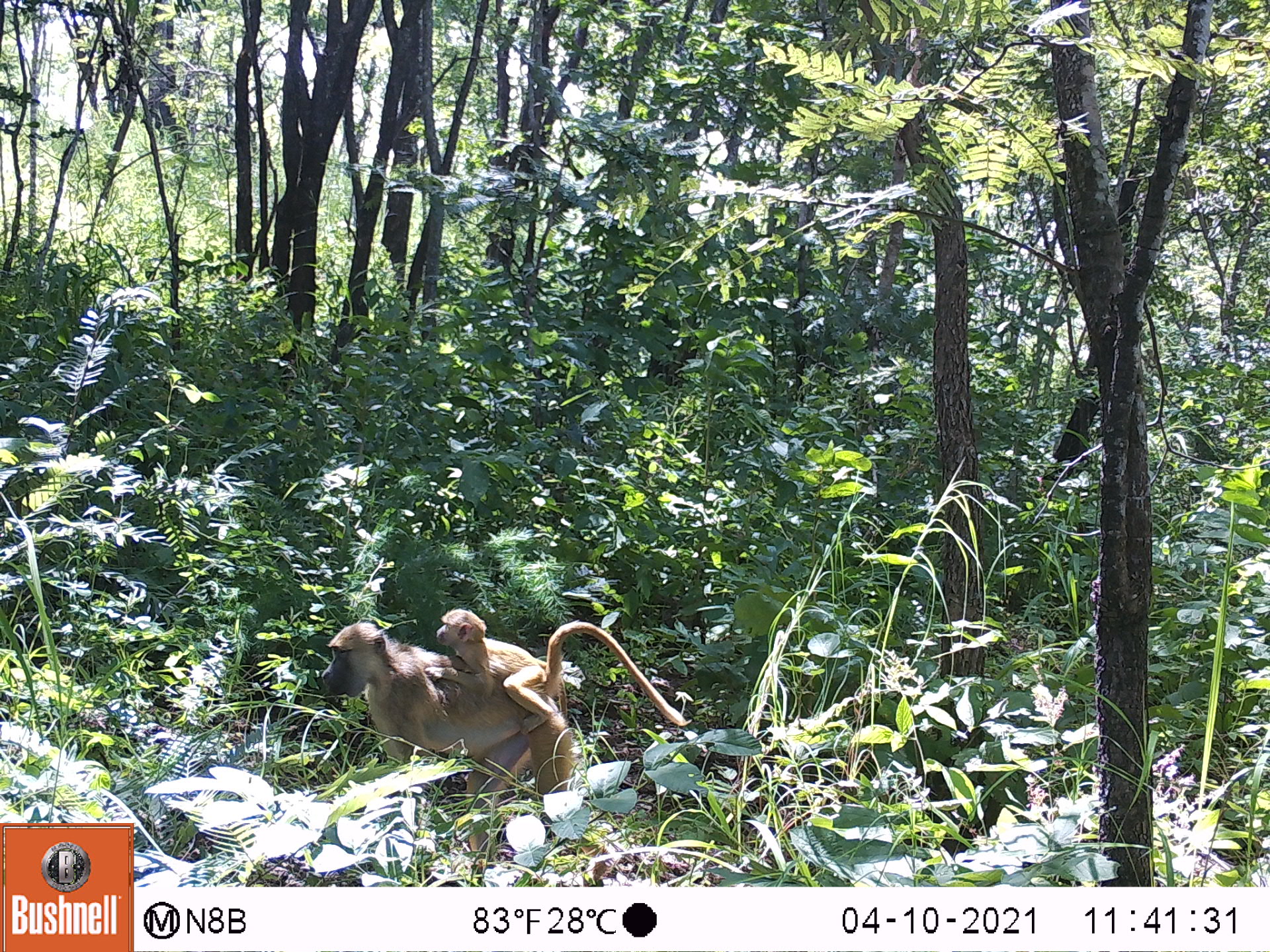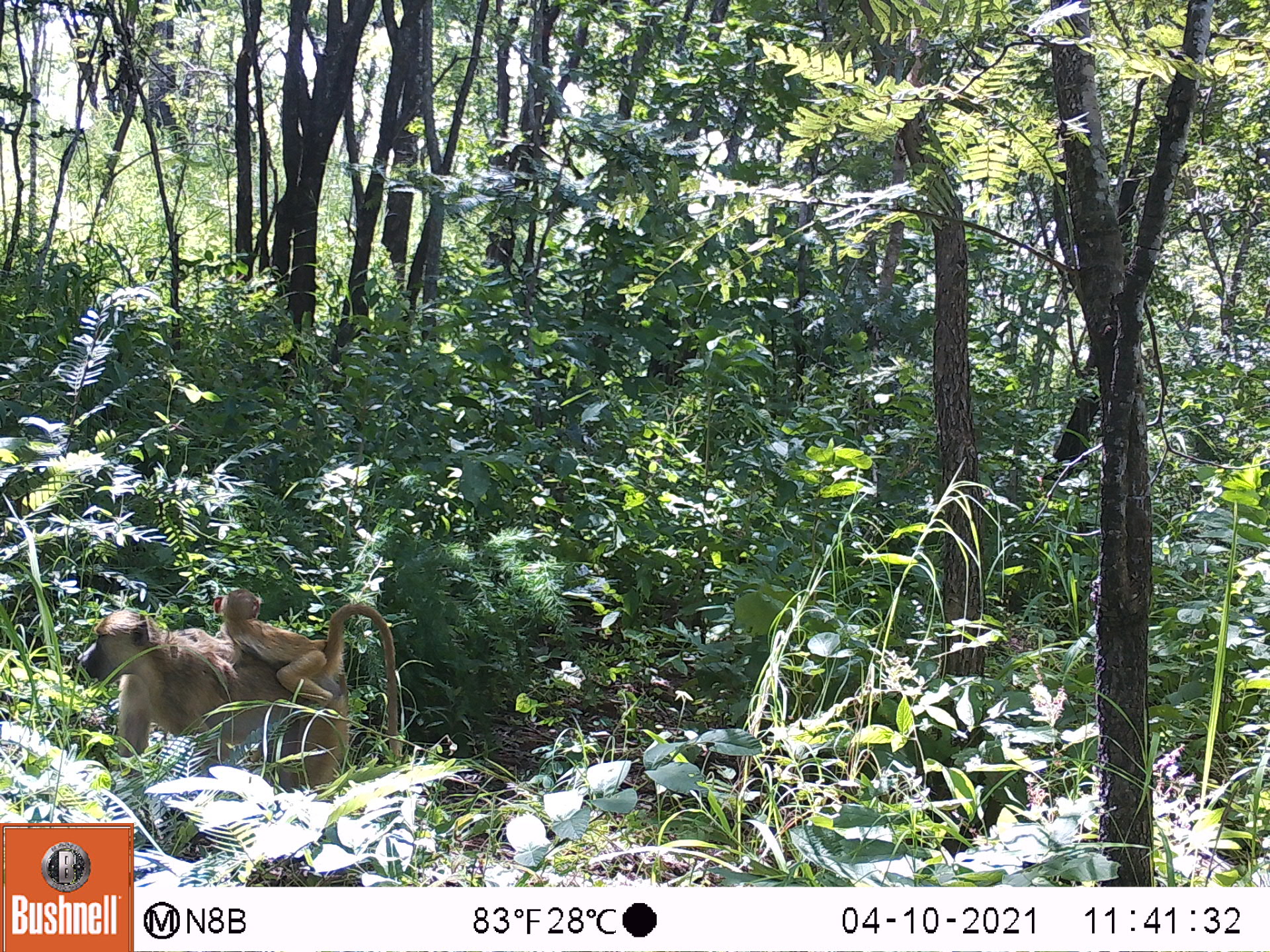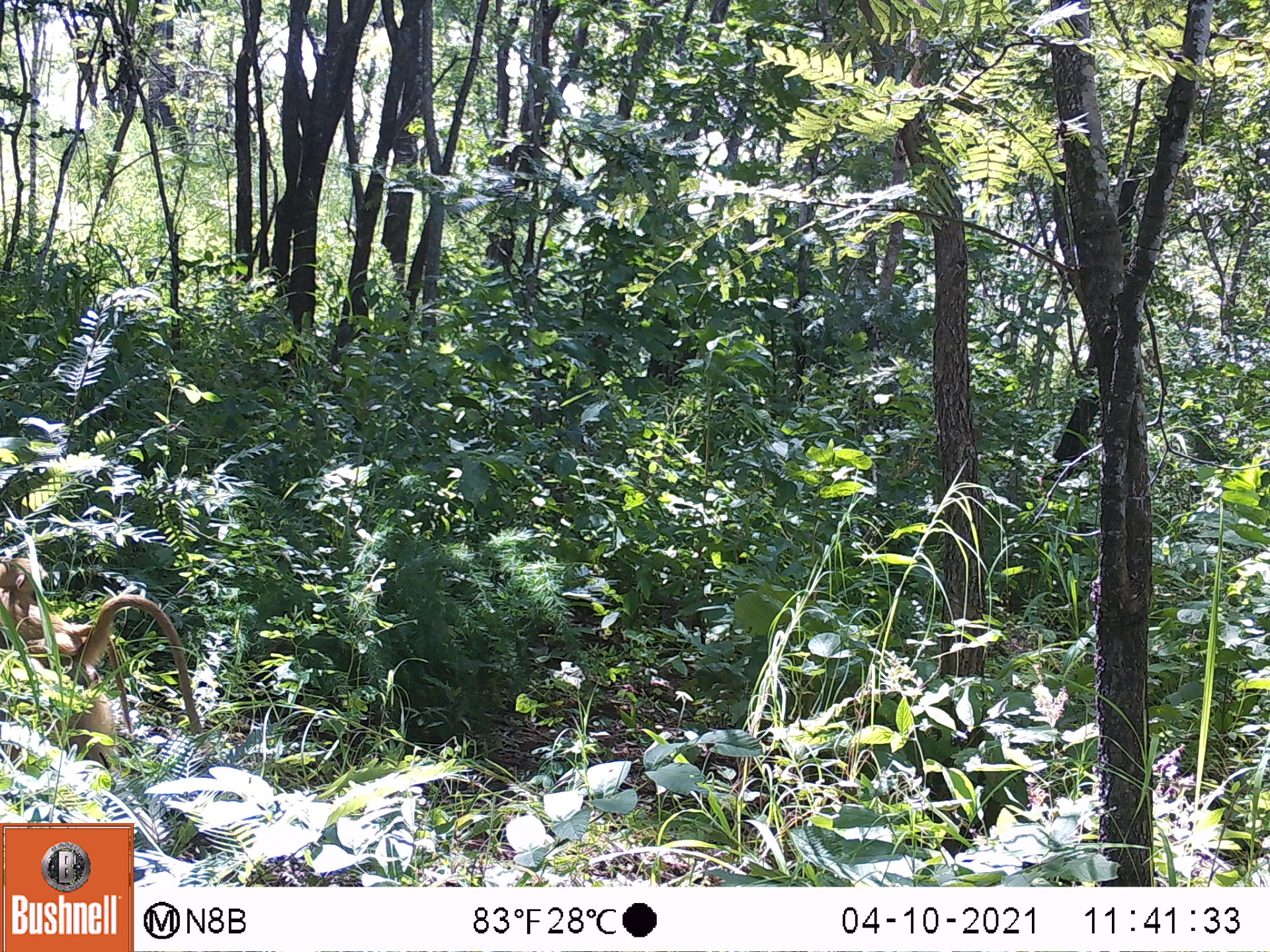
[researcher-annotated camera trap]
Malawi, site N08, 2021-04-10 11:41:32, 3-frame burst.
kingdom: Animalia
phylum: Chordata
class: Mammalia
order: Primates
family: Cercopithecidae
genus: Papio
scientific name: Papio cynocephalus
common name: yellow baboon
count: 2